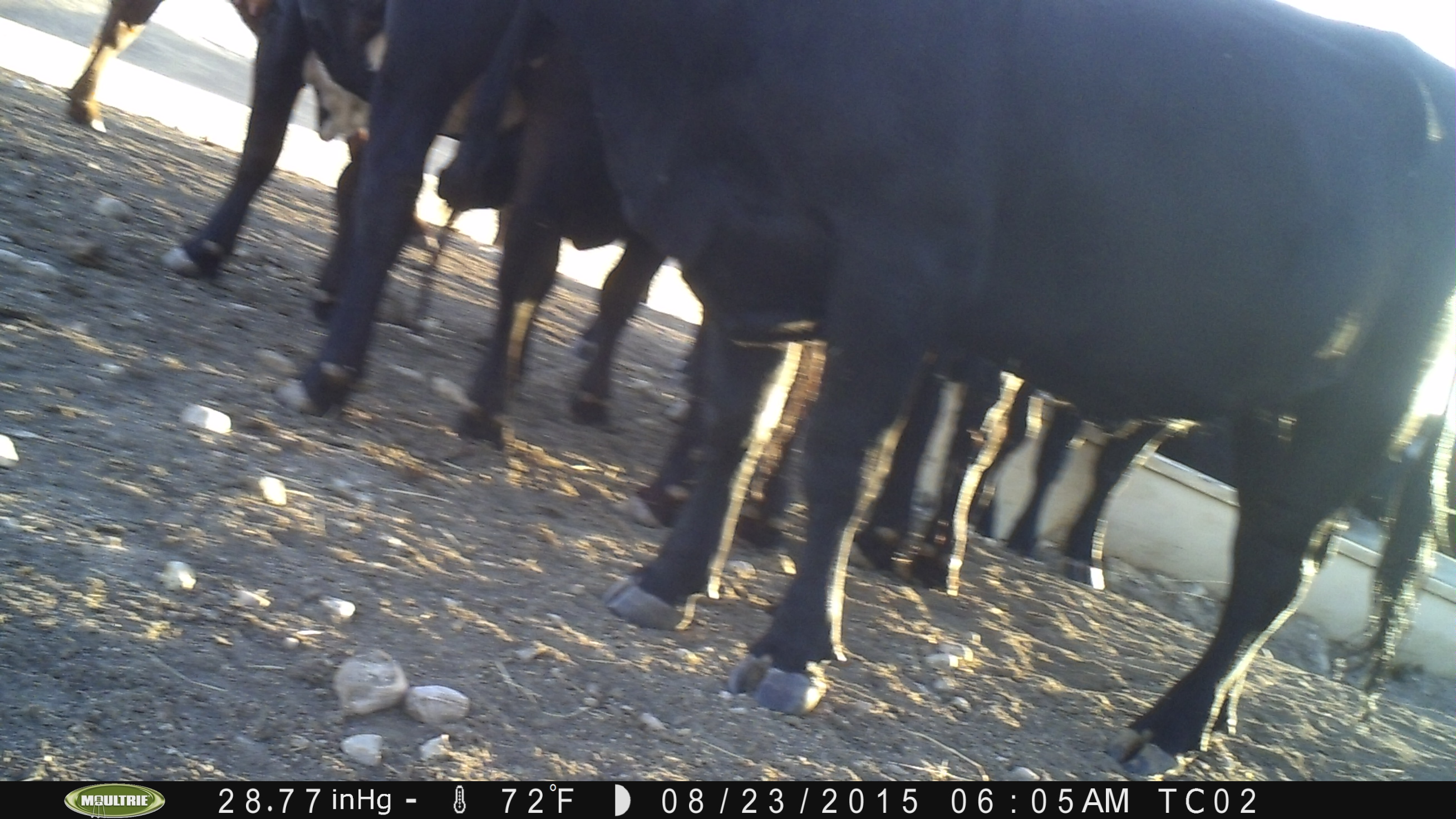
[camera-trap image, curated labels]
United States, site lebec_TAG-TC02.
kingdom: Animalia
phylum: Chordata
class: Mammalia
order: Artiodactyla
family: Bovidae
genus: Bos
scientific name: Bos taurus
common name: domestic cow